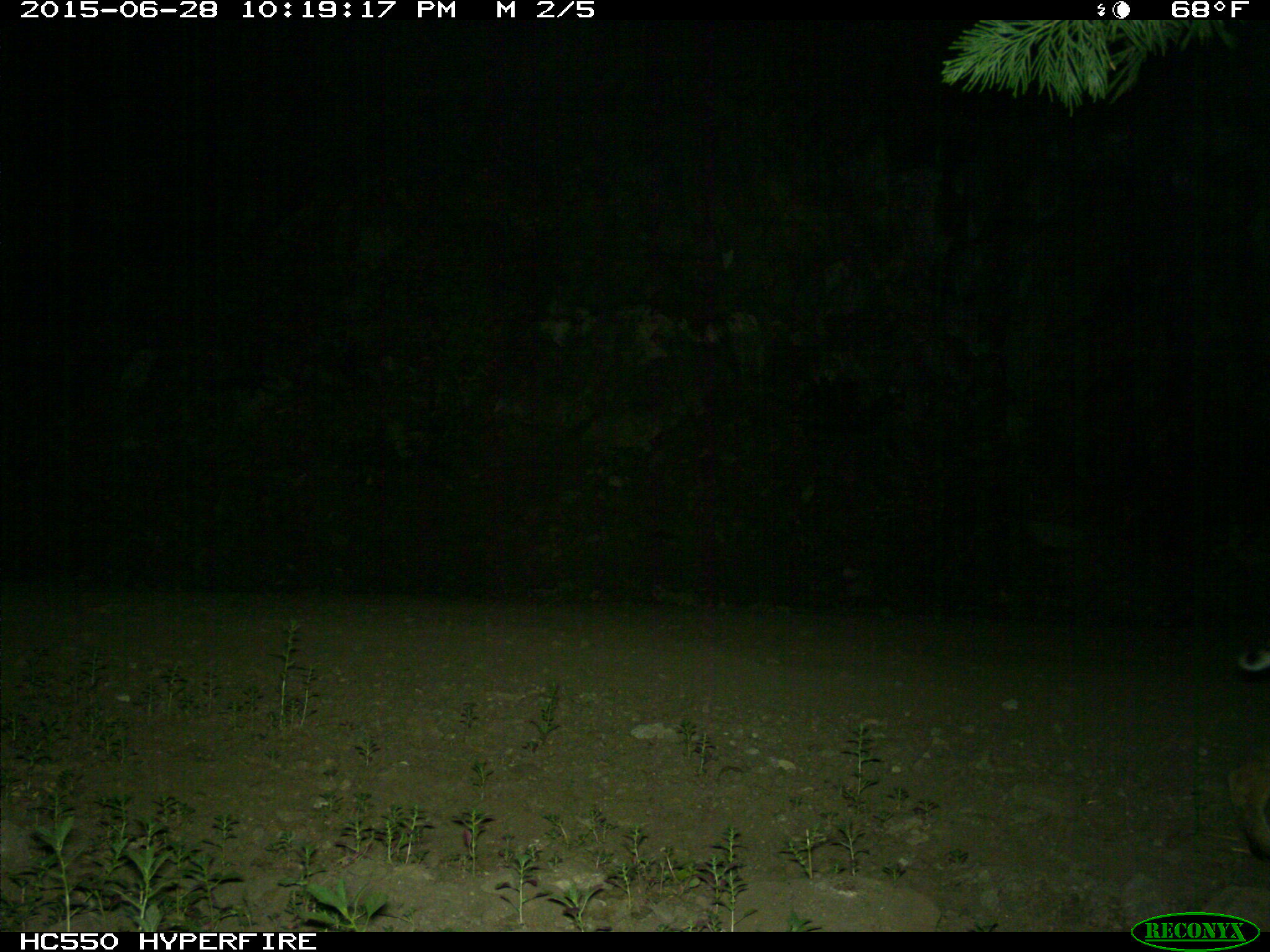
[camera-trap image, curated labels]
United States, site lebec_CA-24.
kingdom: Animalia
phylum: Chordata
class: Mammalia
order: Carnivora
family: Felidae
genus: Lynx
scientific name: Lynx rufus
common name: bobcat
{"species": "Lynx rufus (bobcat)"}